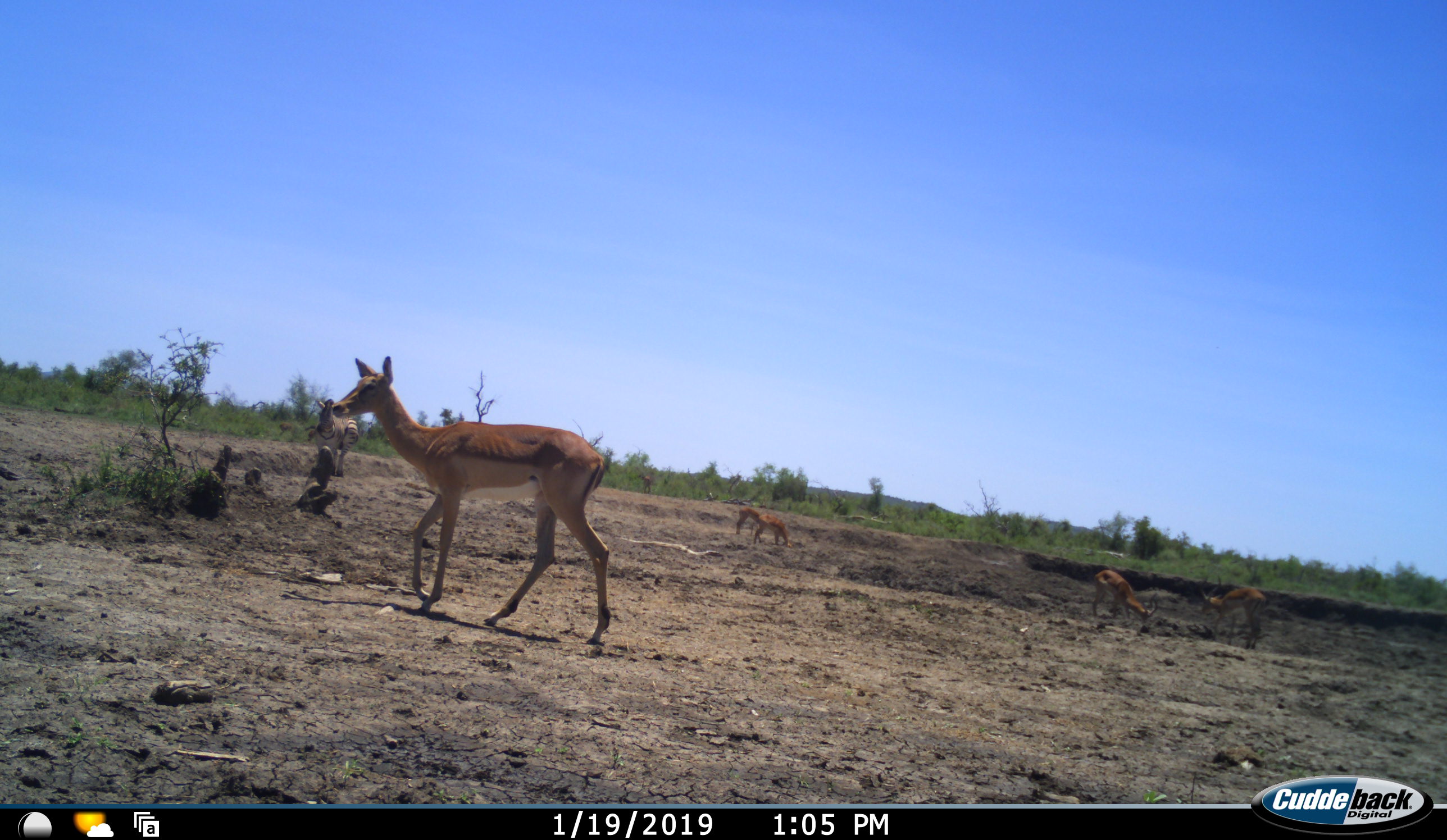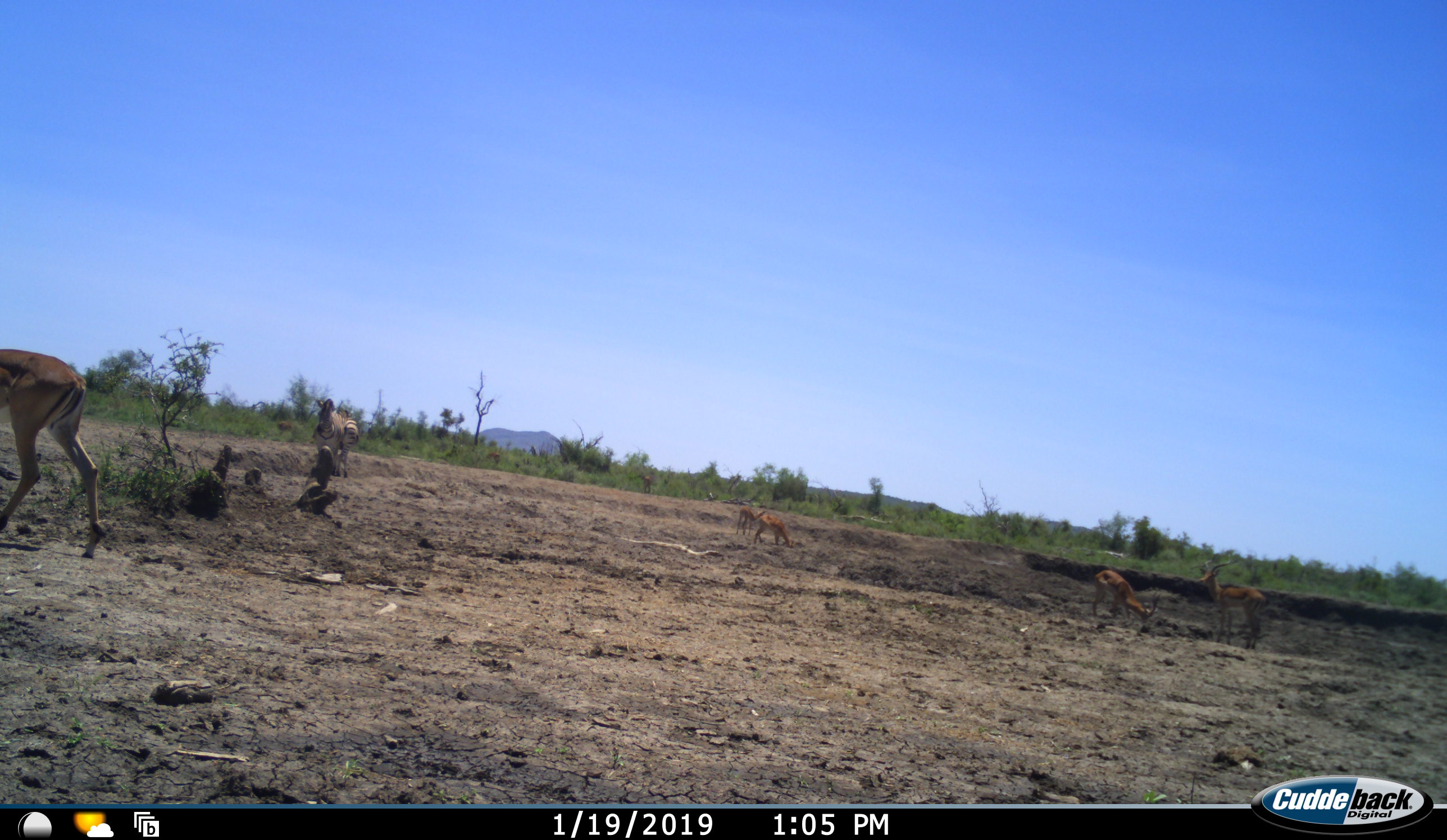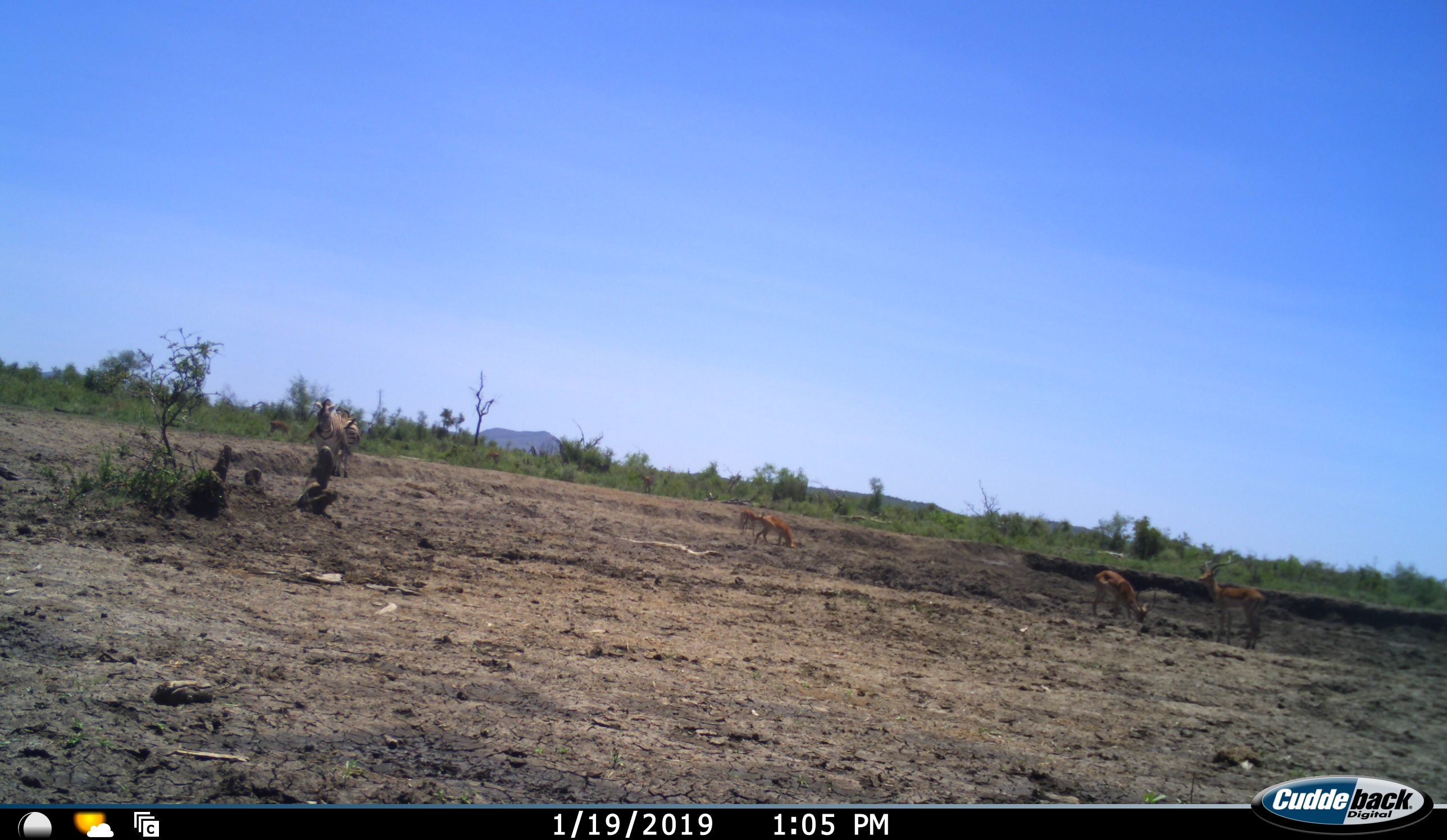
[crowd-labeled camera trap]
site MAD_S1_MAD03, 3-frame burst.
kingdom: Animalia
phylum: Chordata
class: Mammalia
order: Artiodactyla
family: Bovidae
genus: Aepyceros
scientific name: Aepyceros melampus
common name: impala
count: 6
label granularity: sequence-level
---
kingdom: Animalia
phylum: Chordata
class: Mammalia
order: Perissodactyla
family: Equidae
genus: Equus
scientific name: Equus quagga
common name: plains zebra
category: zebraplains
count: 2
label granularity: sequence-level